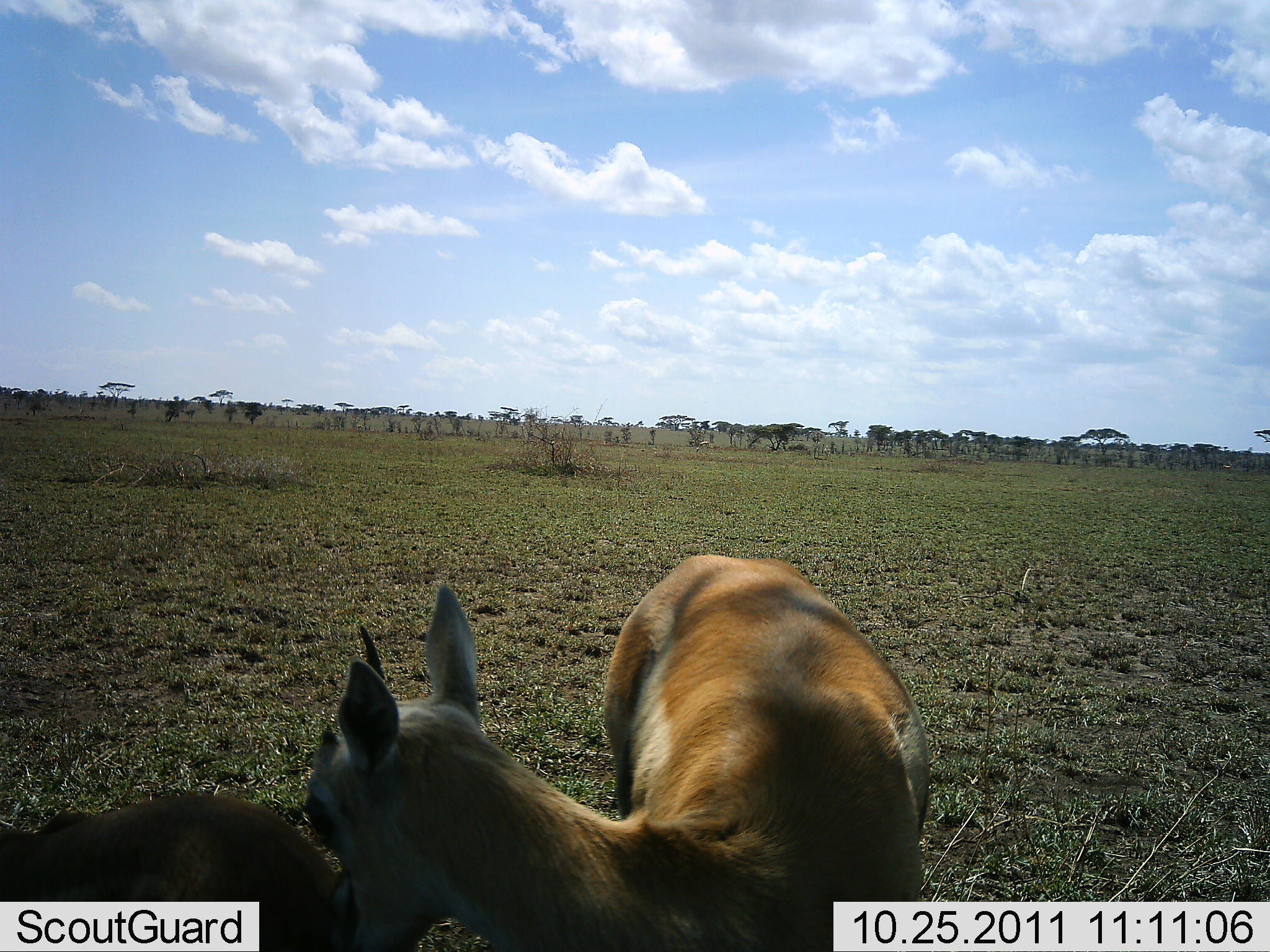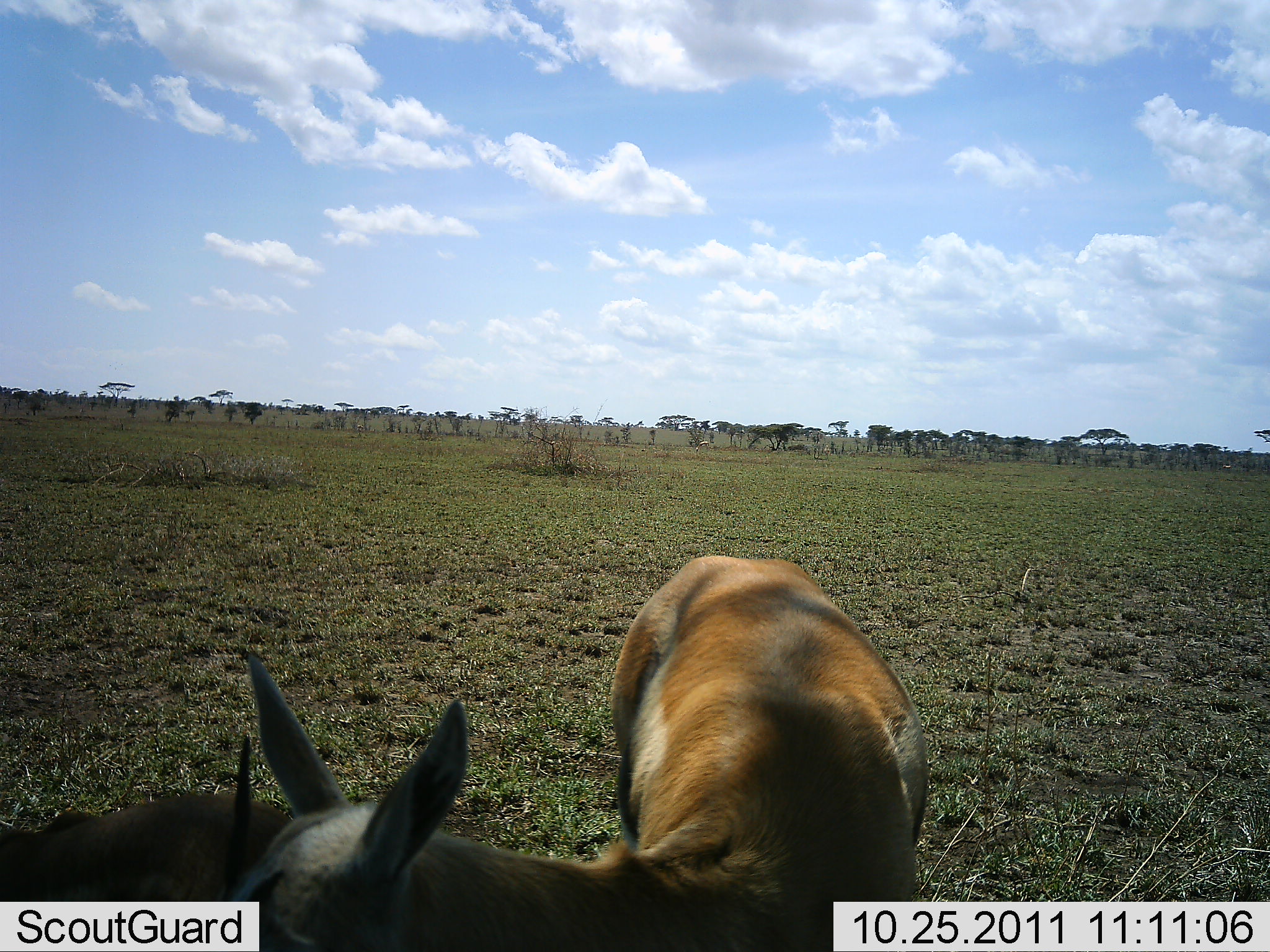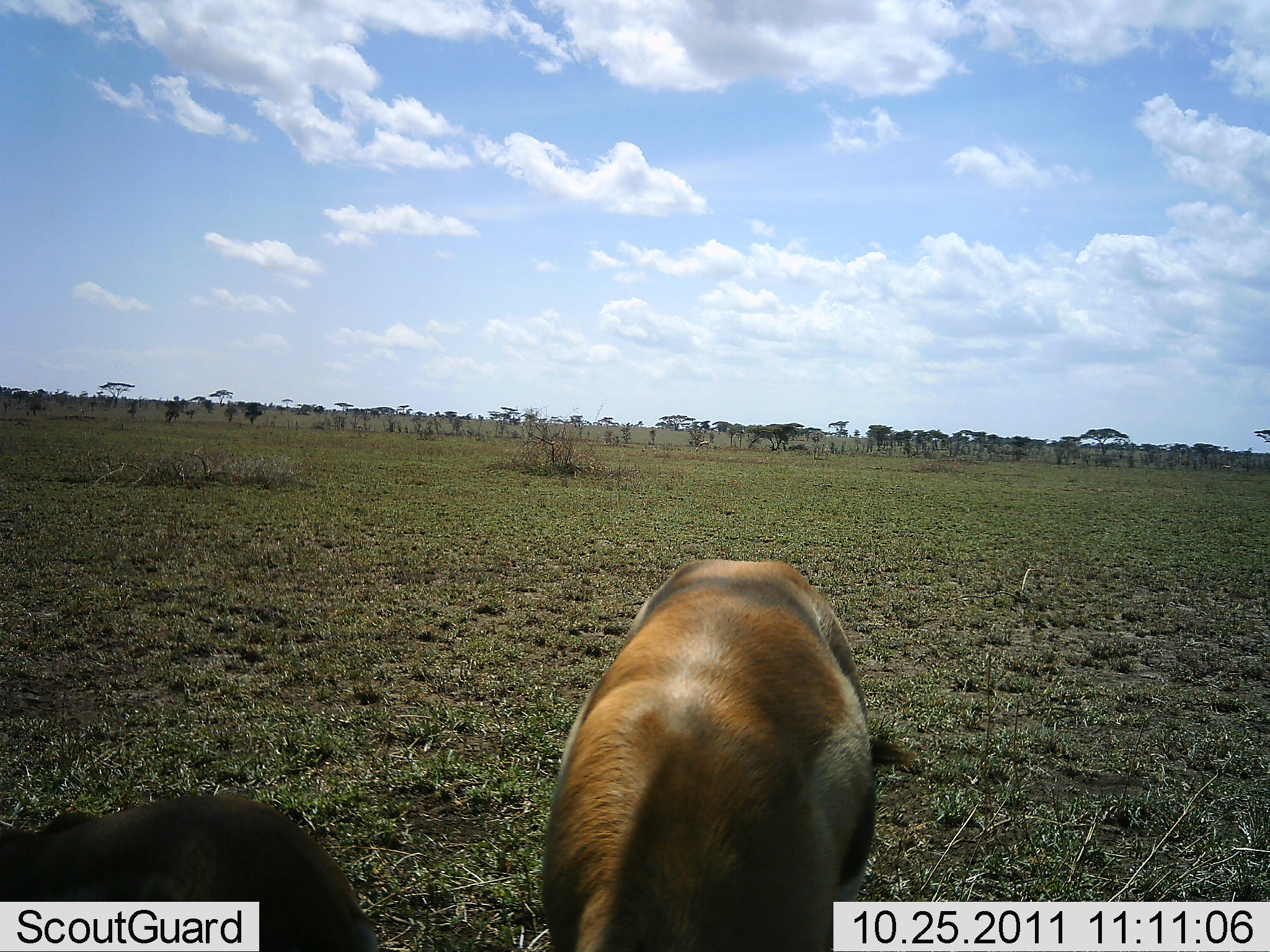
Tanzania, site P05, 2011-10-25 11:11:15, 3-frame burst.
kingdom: Animalia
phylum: Chordata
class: Mammalia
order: Artiodactyla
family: Bovidae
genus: Eudorcas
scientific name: Eudorcas thomsonii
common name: thomson's gazelle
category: gazellethomsons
Gazellethomsons (thomson's gazelle) (Eudorcas thomsonii), count 2. Behavior (volunteer vote fractions): standing 75%, resting 17%, moving 25%, interacting 0%. Young present (vote fraction): 0%. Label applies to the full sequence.